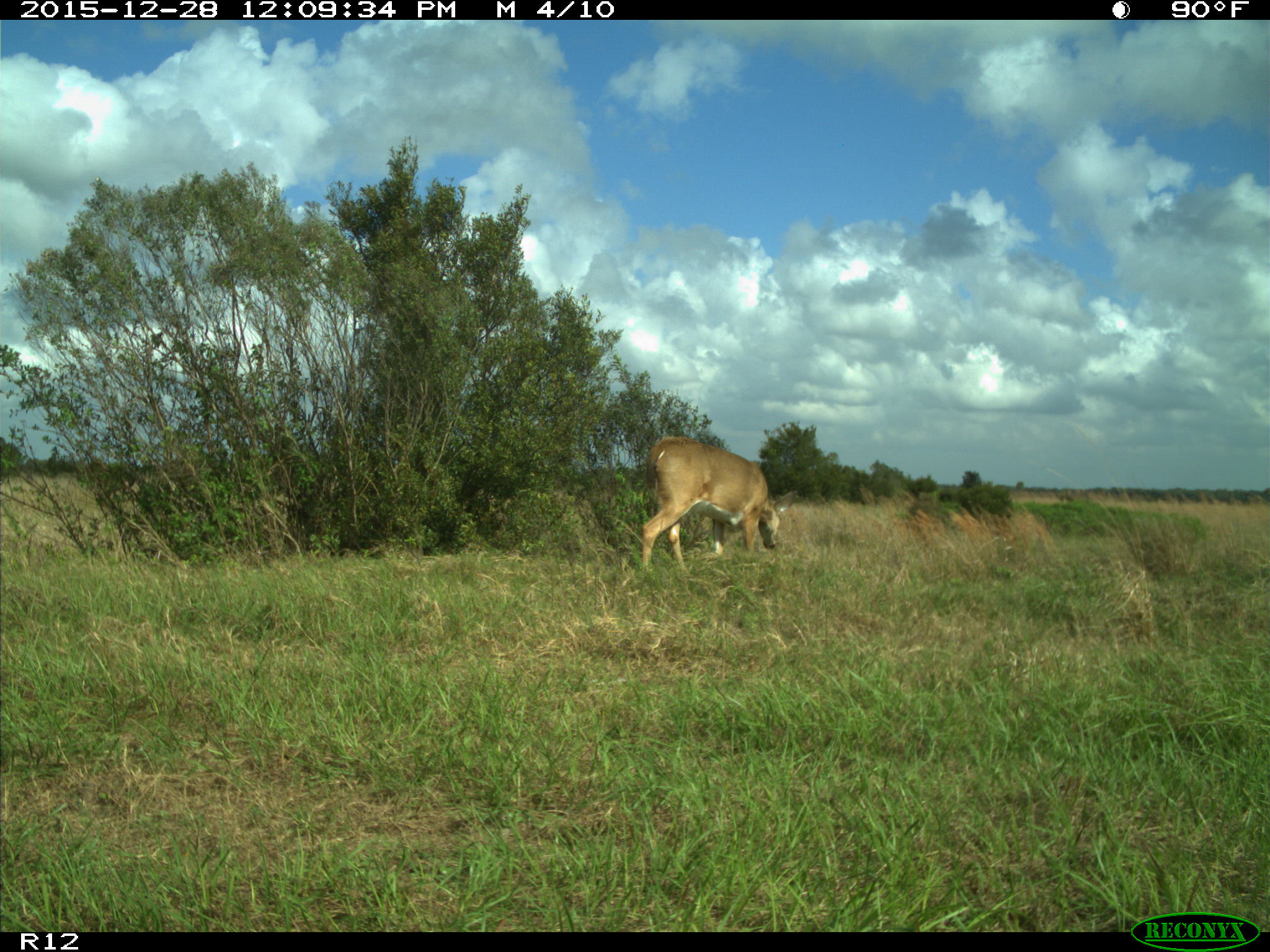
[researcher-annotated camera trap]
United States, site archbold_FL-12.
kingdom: Animalia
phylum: Chordata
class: Mammalia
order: Artiodactyla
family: Cervidae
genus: Odocoileus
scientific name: Odocoileus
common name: deer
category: unidentified deer